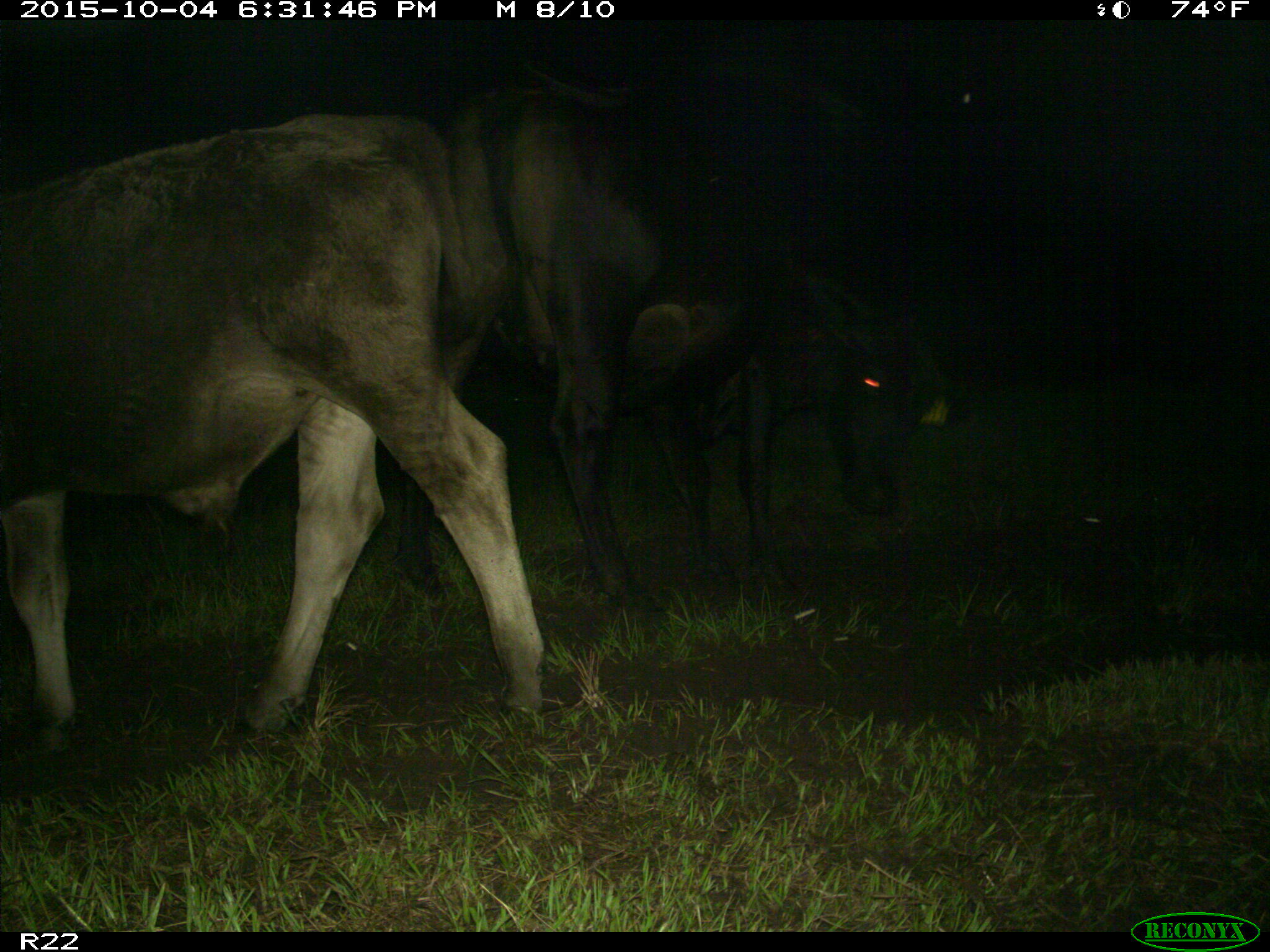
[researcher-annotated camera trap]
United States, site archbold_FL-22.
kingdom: Animalia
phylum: Chordata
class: Mammalia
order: Artiodactyla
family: Bovidae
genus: Bos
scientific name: Bos taurus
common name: domestic cow